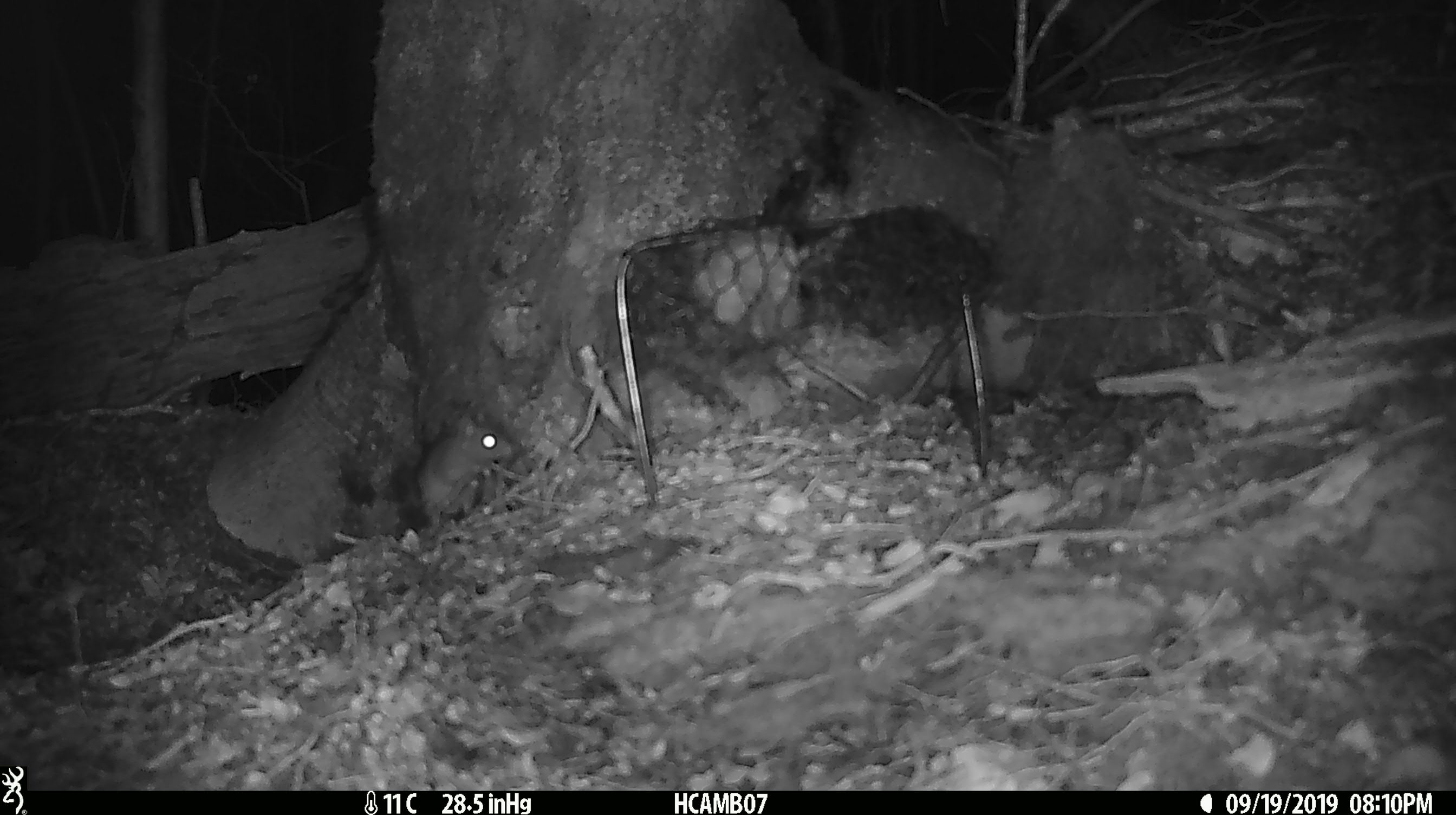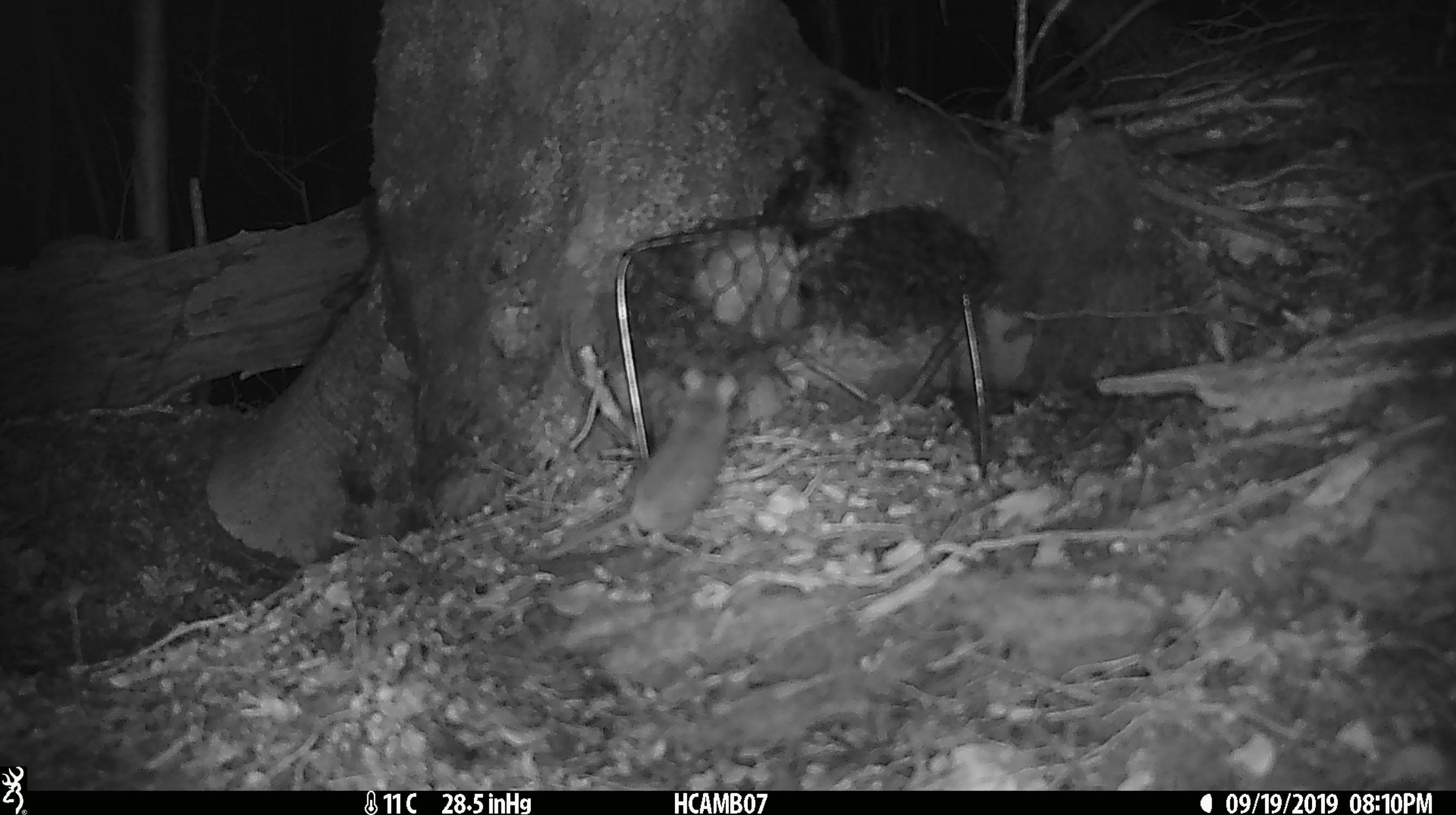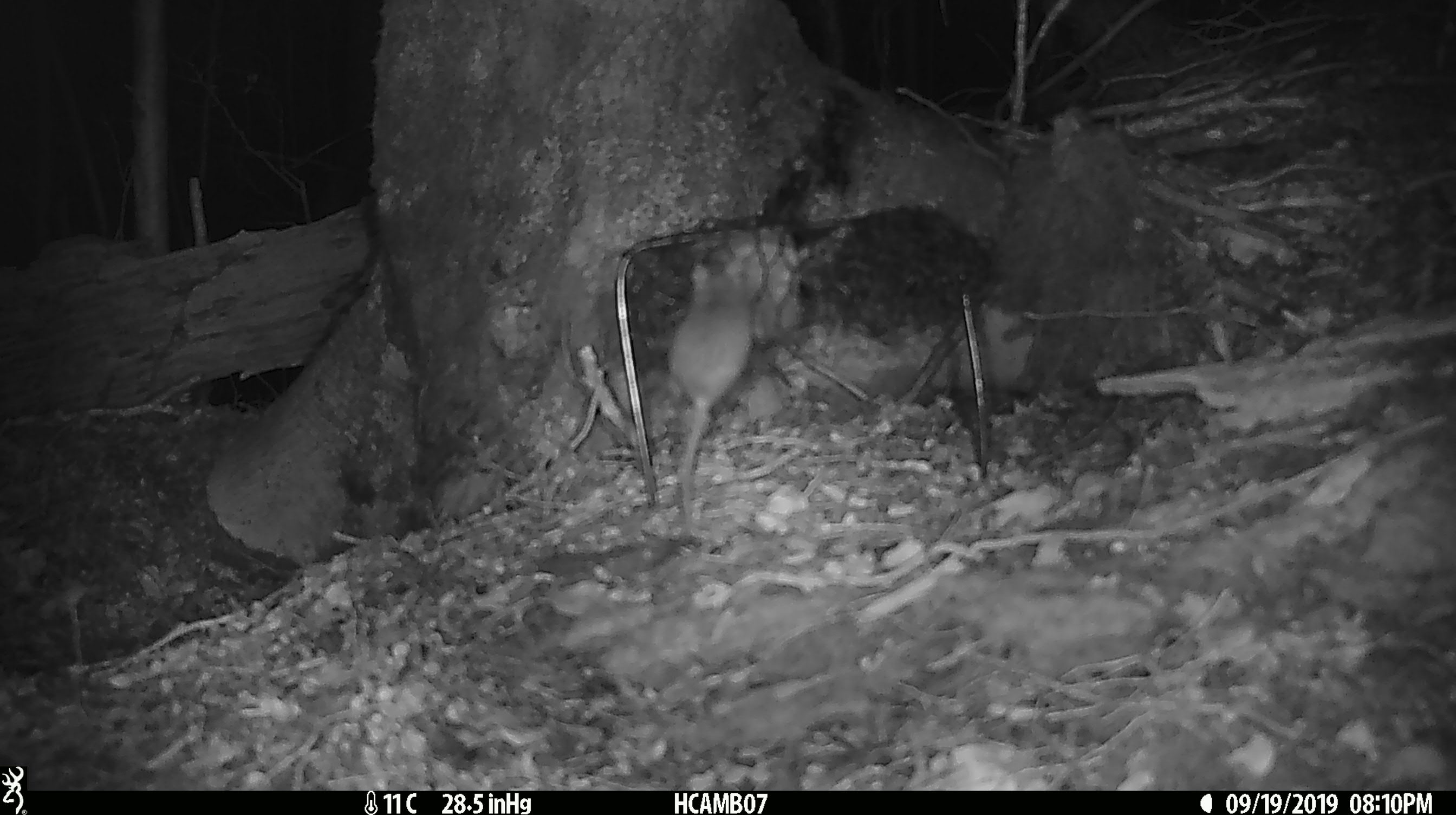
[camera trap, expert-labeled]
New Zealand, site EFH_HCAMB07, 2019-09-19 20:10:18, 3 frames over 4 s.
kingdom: Animalia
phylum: Chordata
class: Mammalia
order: Rodentia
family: Muridae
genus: Mus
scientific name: Mus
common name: mouse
Mouse (Mus).